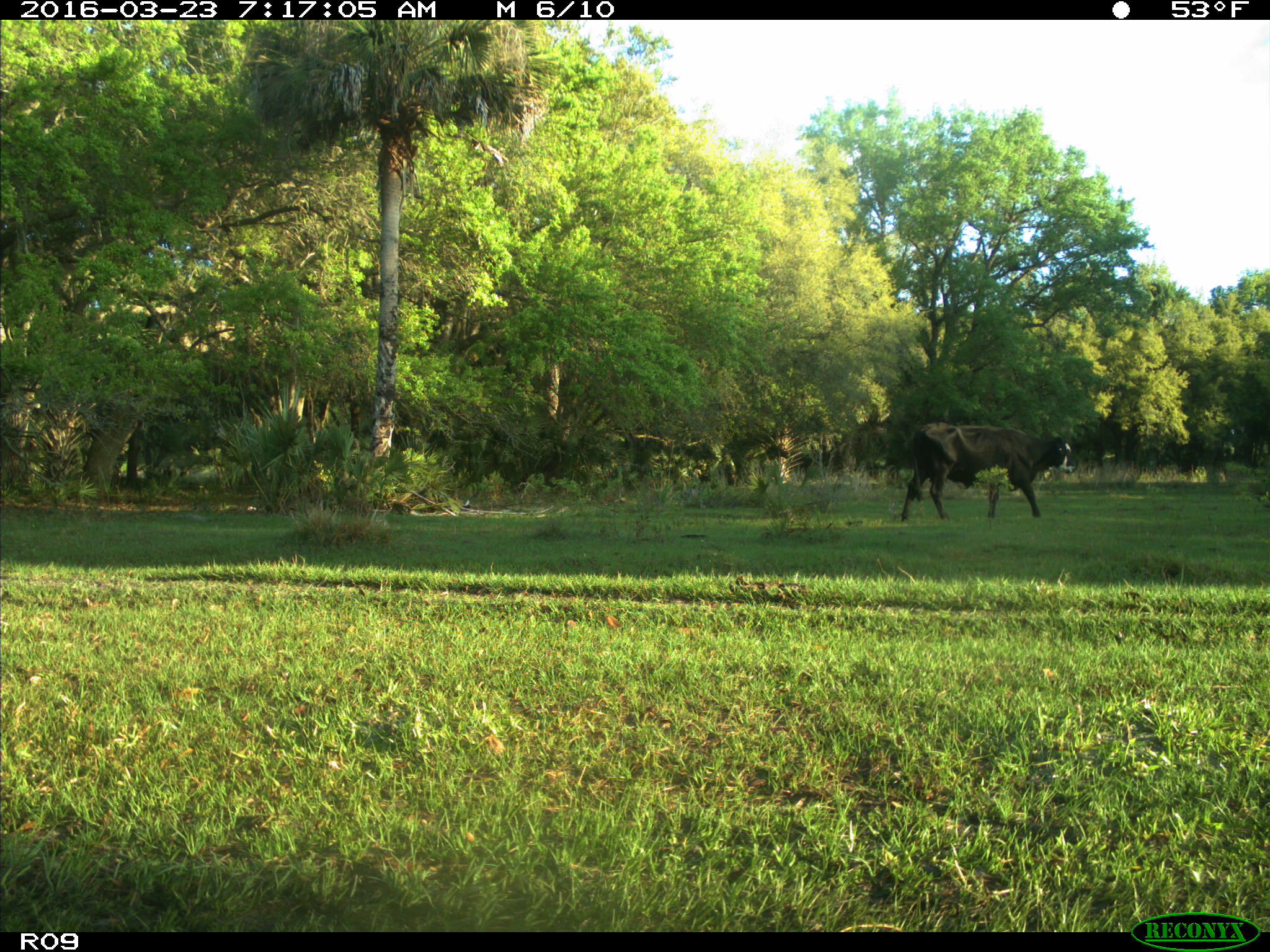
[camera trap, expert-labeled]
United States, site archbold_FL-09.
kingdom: Animalia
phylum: Chordata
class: Mammalia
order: Artiodactyla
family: Bovidae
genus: Bos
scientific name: Bos taurus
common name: domestic cow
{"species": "Bos taurus (domestic cow)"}